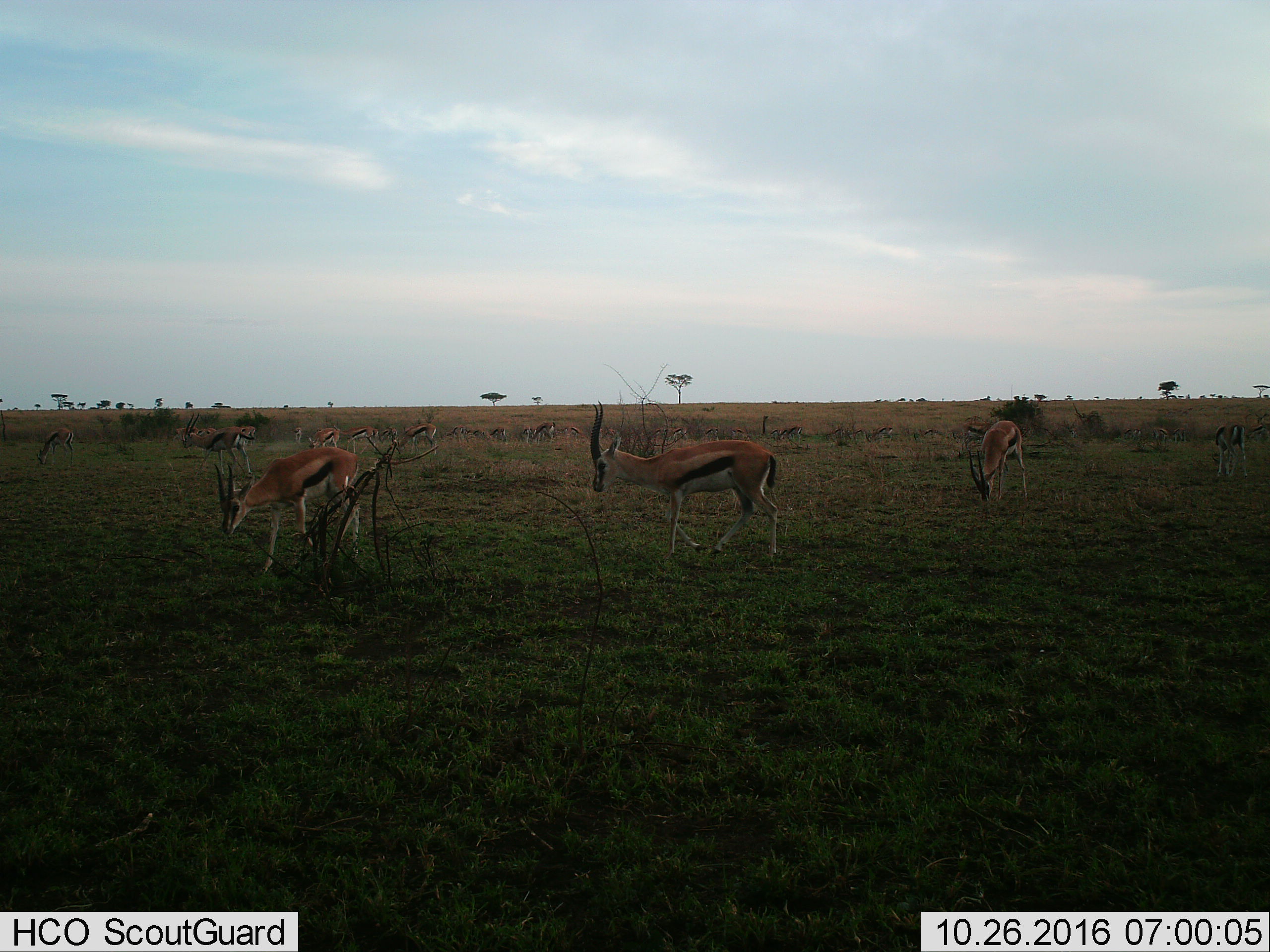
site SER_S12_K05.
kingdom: Animalia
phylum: Chordata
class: Mammalia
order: Artiodactyla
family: Bovidae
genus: Eudorcas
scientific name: Eudorcas thomsonii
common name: thomson's gazelle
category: gazellethomsons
Gazellethomsons (thomson's gazelle) (Eudorcas thomsonii), count 11-50. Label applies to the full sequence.